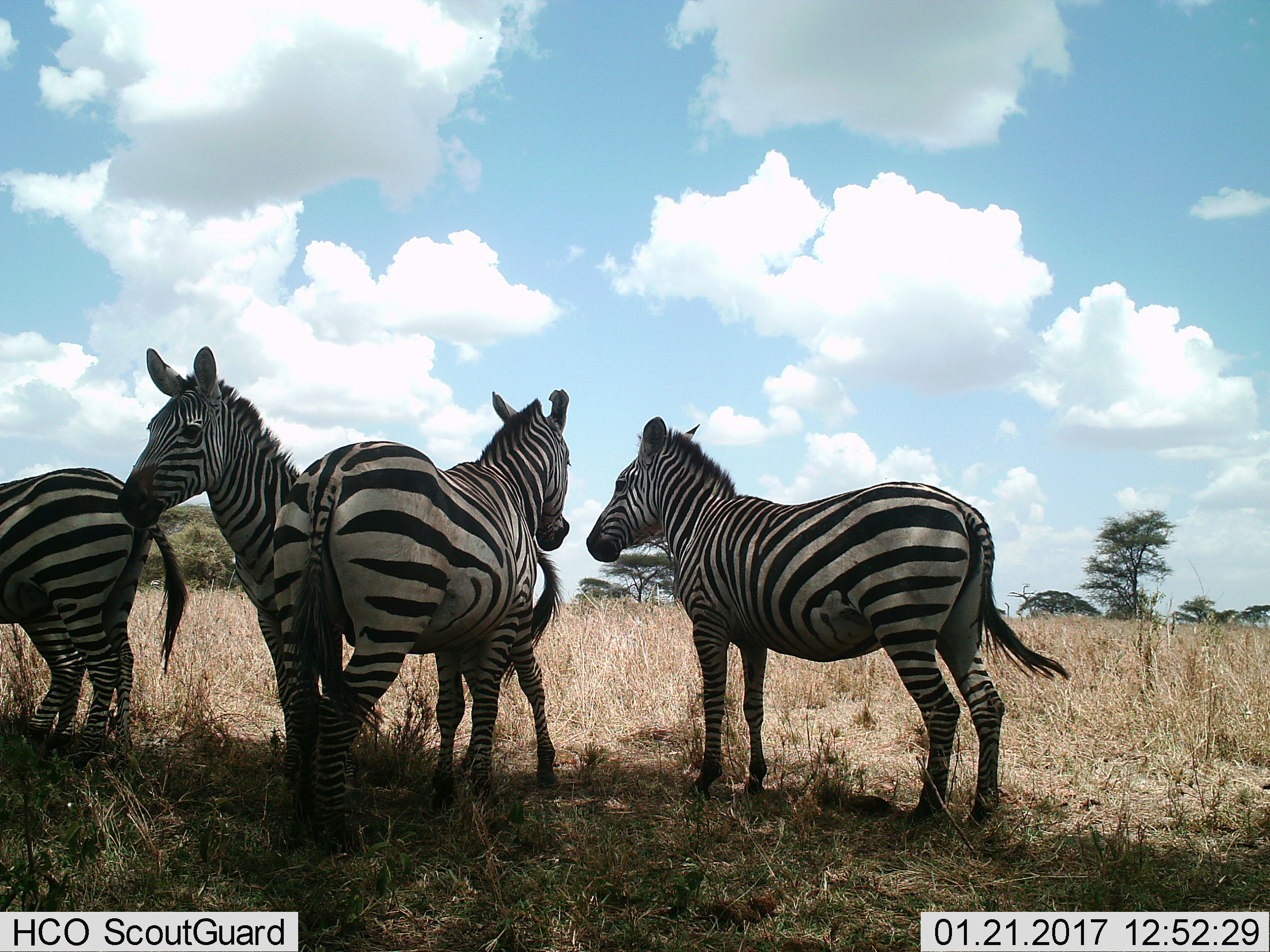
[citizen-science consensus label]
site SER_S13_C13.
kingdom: Animalia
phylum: Chordata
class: Mammalia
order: Perissodactyla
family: Equidae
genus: Equus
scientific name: Equus quagga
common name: plains zebra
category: zebraplains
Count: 4.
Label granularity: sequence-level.